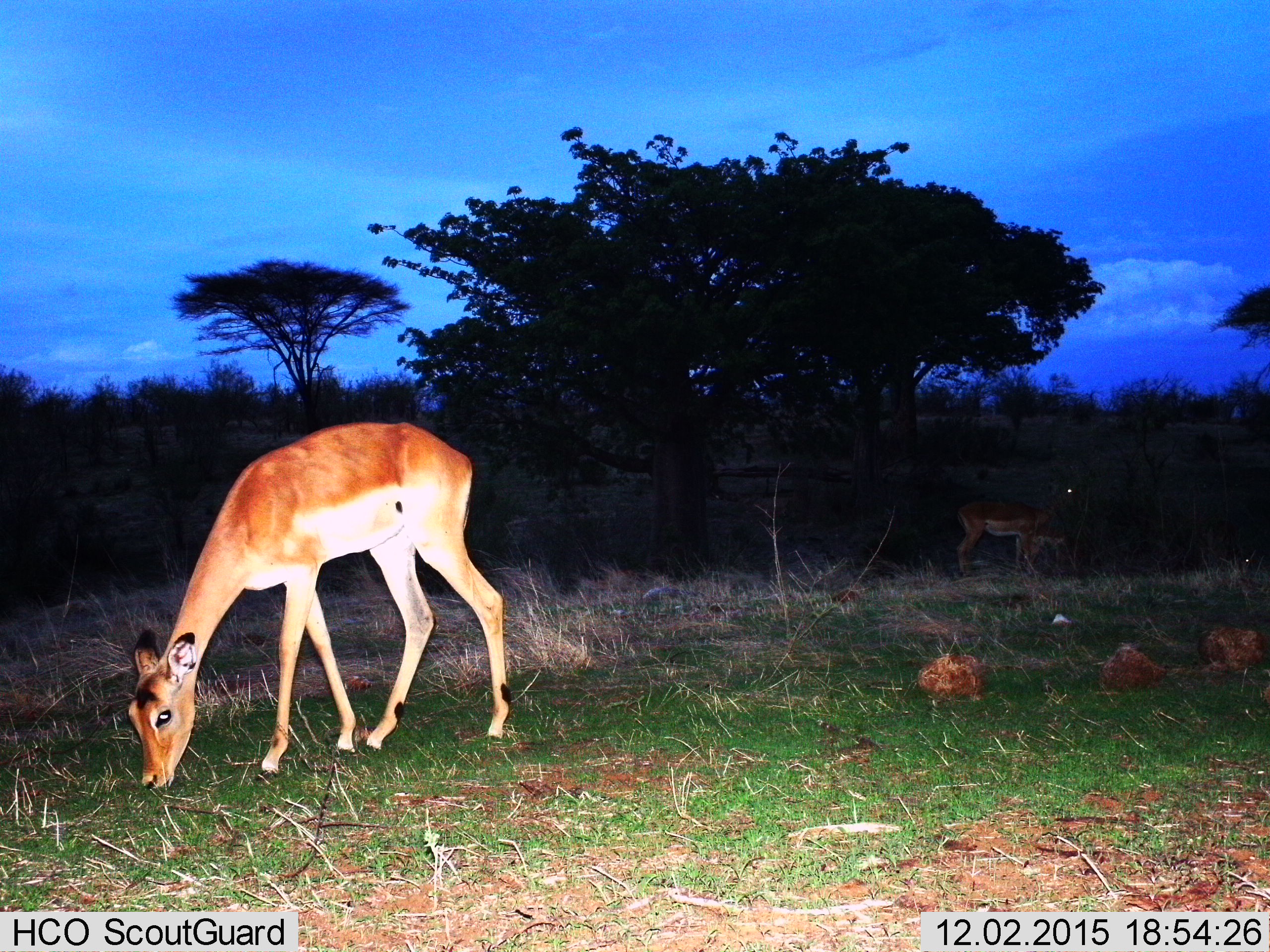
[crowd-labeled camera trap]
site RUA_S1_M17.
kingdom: Animalia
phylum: Chordata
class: Mammalia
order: Artiodactyla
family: Bovidae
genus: Aepyceros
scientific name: Aepyceros melampus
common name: impala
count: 3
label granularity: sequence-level